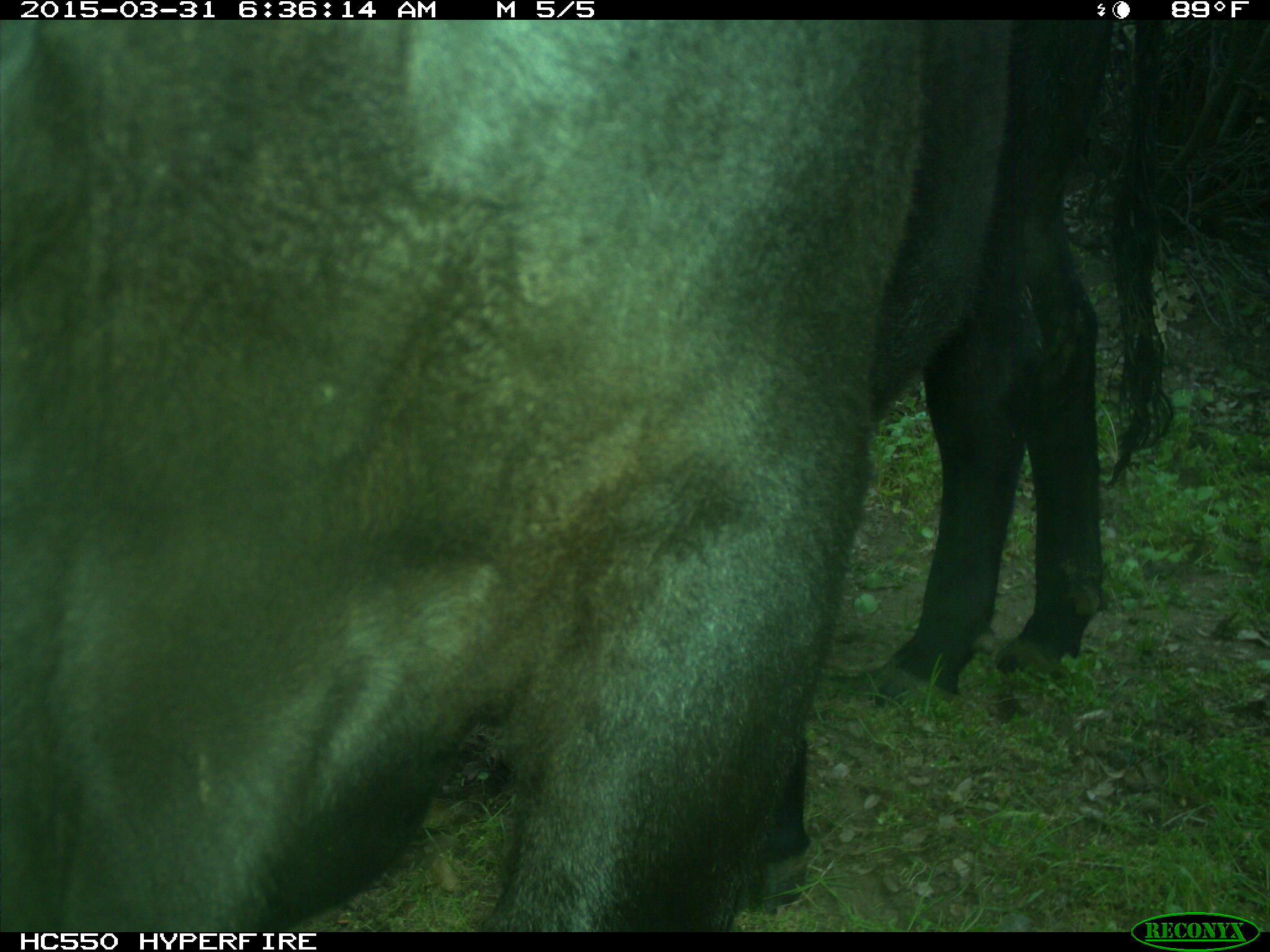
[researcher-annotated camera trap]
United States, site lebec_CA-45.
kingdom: Animalia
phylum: Chordata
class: Mammalia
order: Artiodactyla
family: Bovidae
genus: Bos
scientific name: Bos taurus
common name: domestic cow